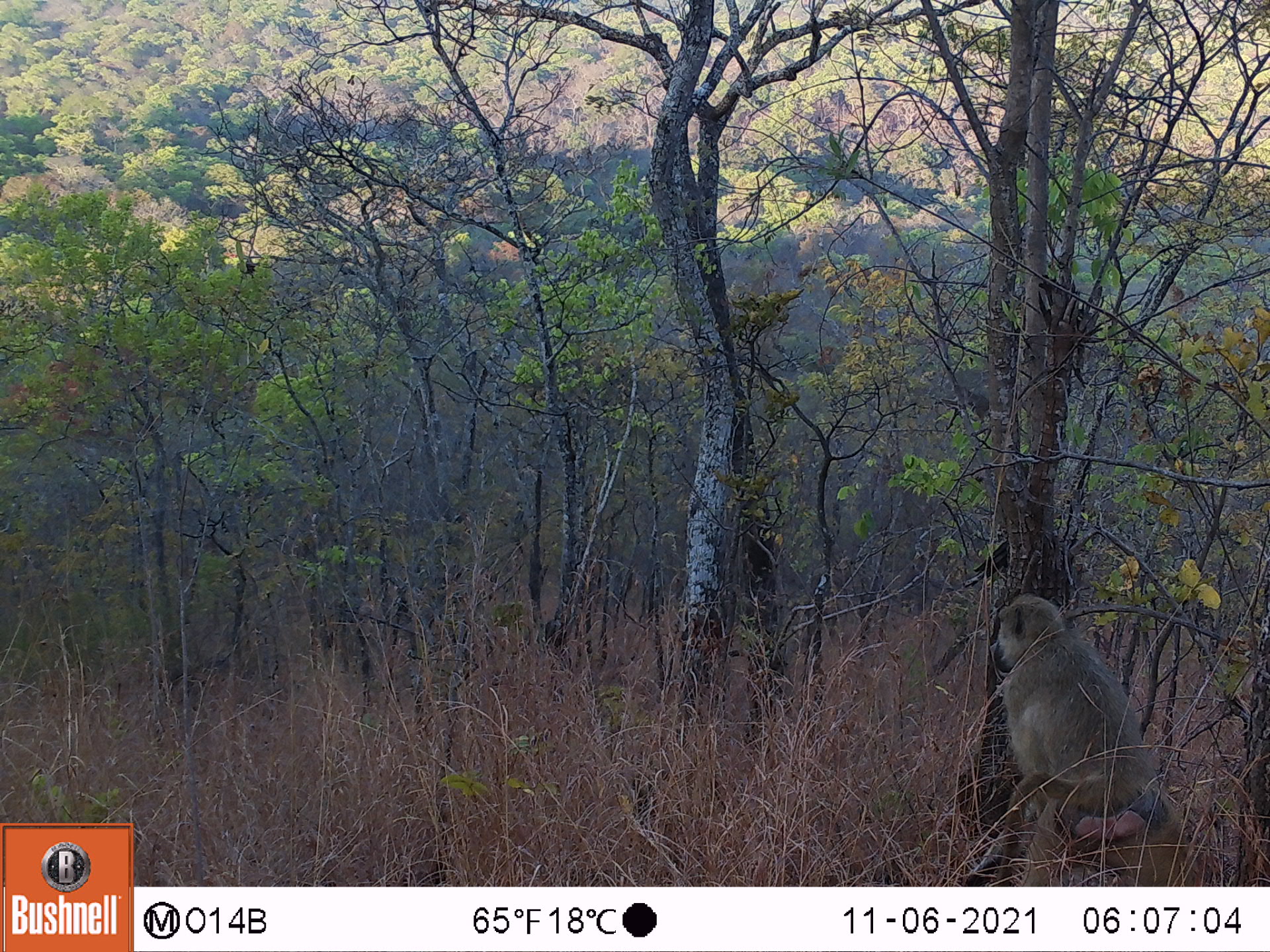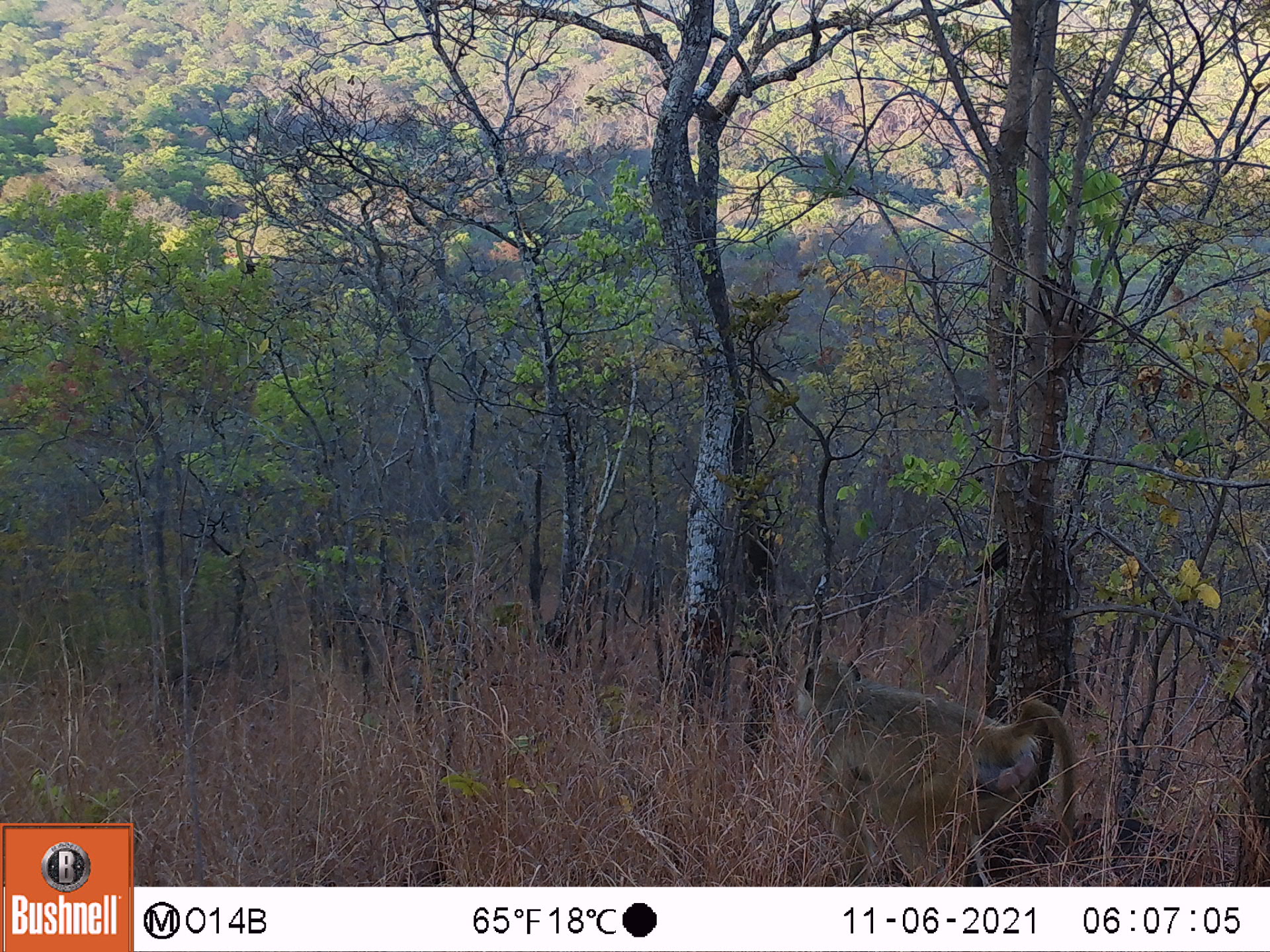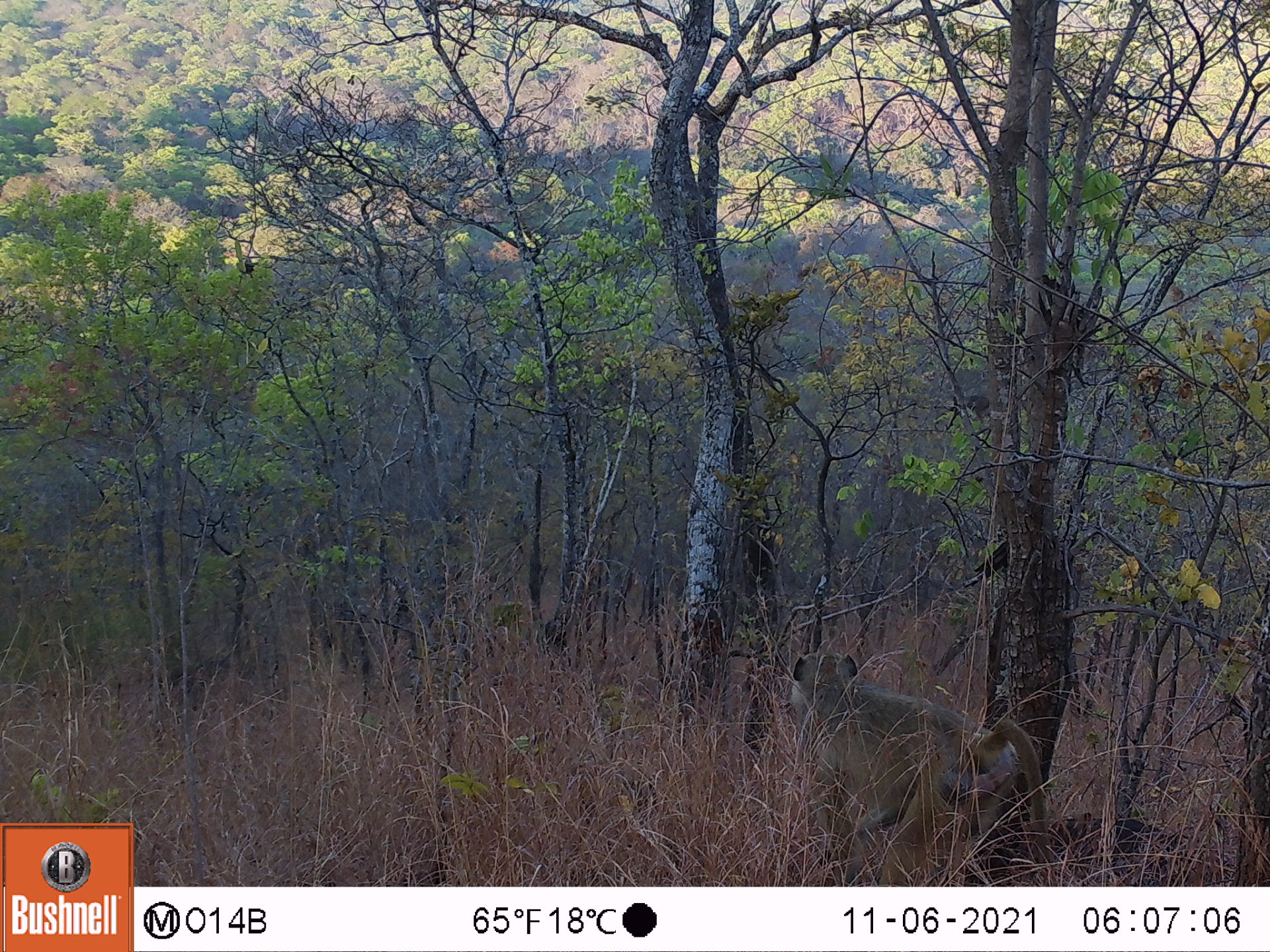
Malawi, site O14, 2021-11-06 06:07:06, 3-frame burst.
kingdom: Animalia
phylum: Chordata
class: Mammalia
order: Primates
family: Cercopithecidae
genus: Papio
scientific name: Papio cynocephalus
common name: yellow baboon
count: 1